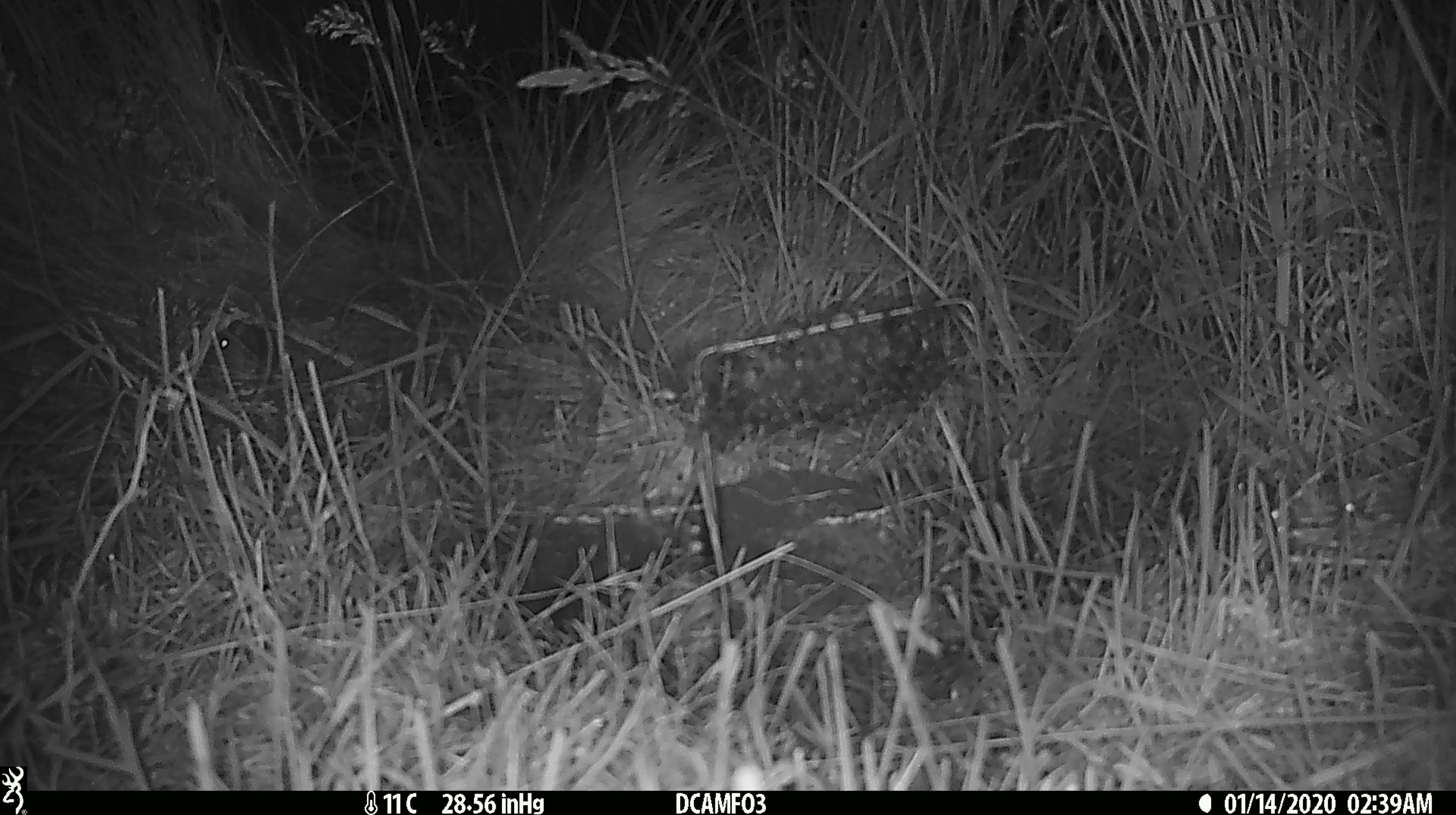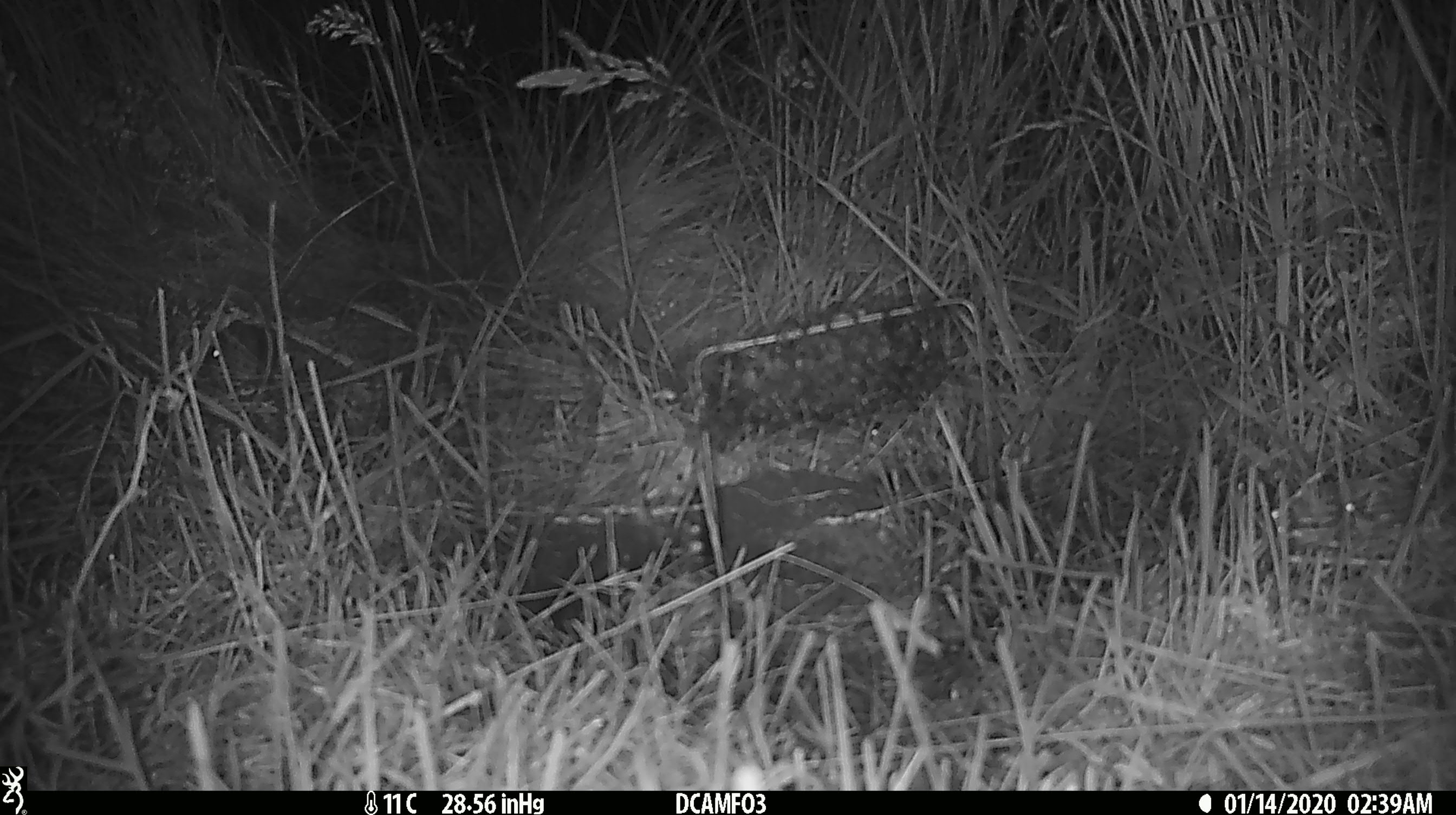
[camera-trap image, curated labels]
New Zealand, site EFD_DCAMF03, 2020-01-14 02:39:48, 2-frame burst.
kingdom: Animalia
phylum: Chordata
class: Mammalia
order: Rodentia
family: Muridae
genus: Mus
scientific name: Mus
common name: mouse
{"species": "mouse (Mus)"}